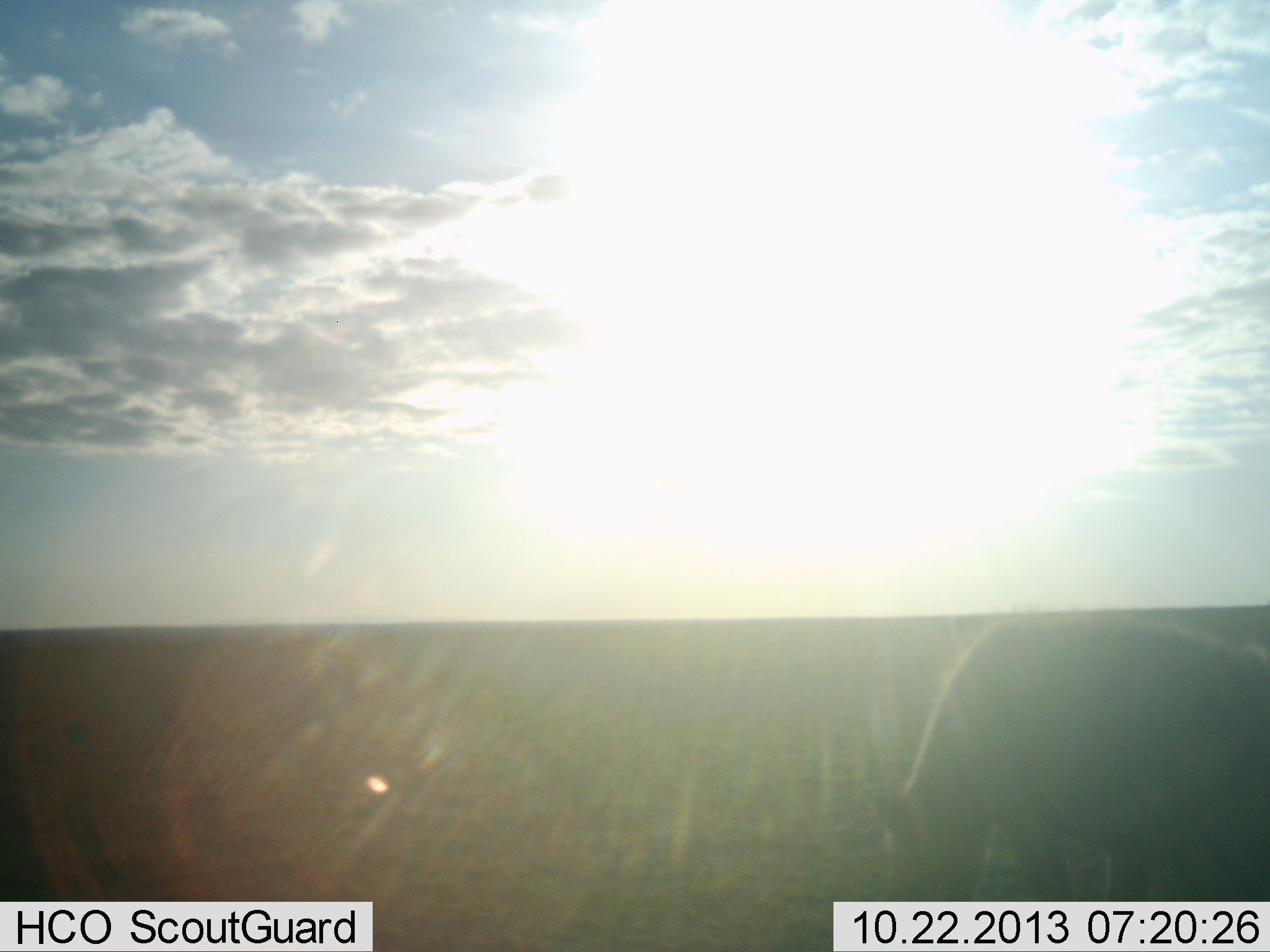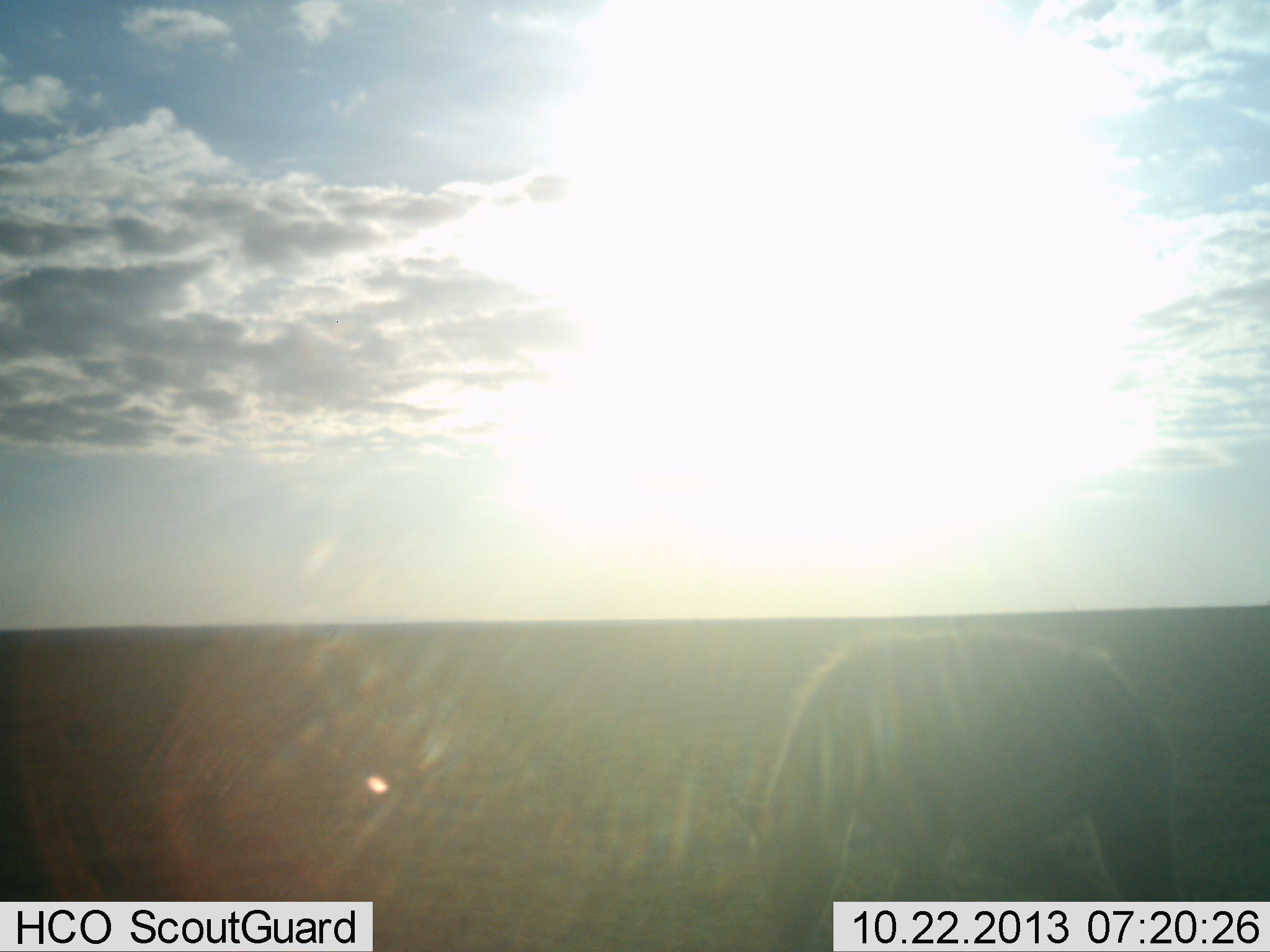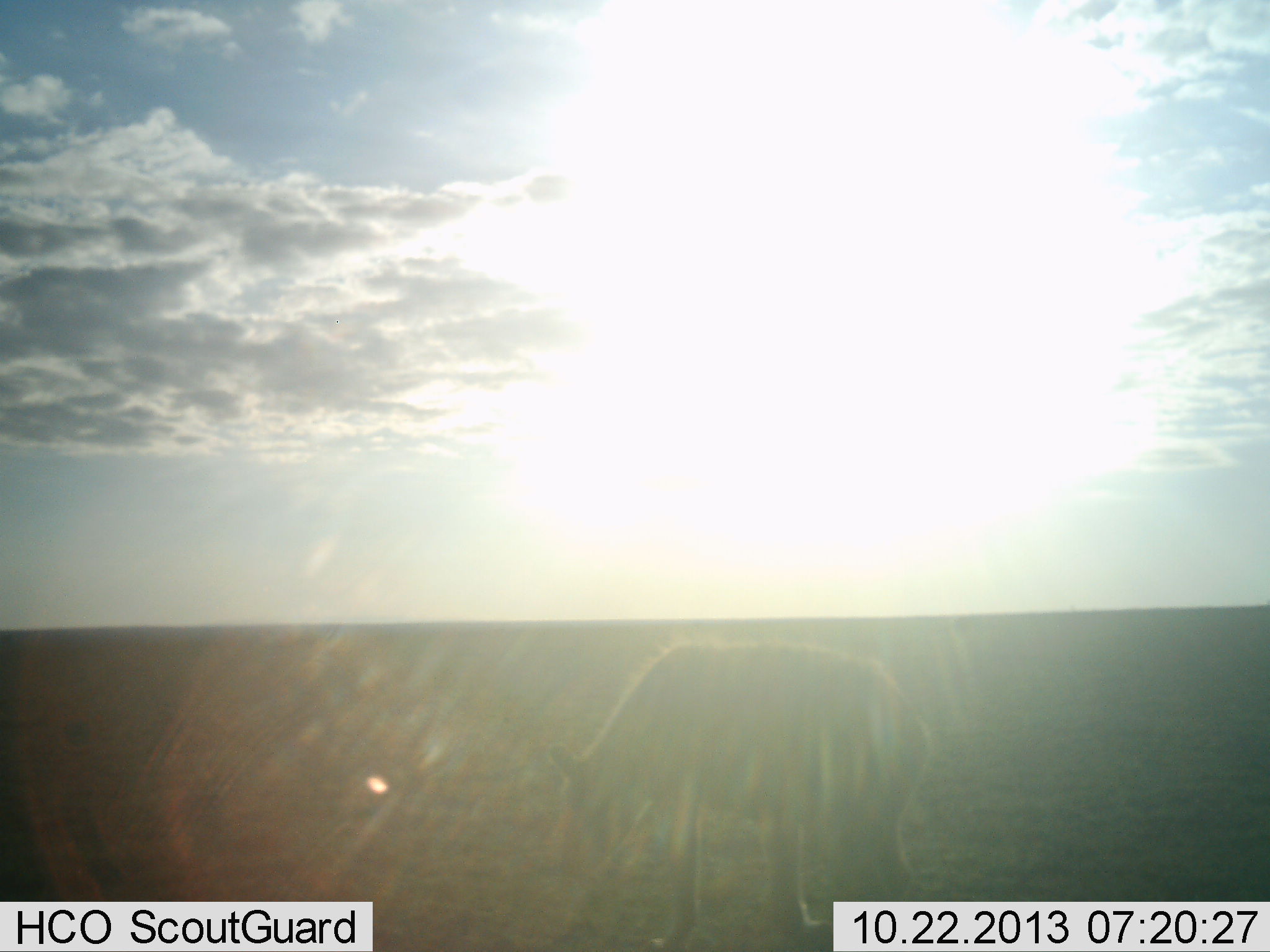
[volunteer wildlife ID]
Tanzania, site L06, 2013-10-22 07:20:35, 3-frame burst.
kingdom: Animalia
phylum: Chordata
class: Mammalia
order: Carnivora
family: Hyaenidae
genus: Crocuta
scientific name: Crocuta crocuta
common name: spotted hyena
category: hyenaspotted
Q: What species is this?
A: Hyenaspotted (spotted hyena) (Crocuta crocuta).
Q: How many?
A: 1.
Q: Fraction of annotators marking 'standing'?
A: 0%.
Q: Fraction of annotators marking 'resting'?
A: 0%.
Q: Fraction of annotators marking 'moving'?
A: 100%.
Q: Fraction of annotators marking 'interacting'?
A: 0%.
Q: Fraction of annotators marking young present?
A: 0%.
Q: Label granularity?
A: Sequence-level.